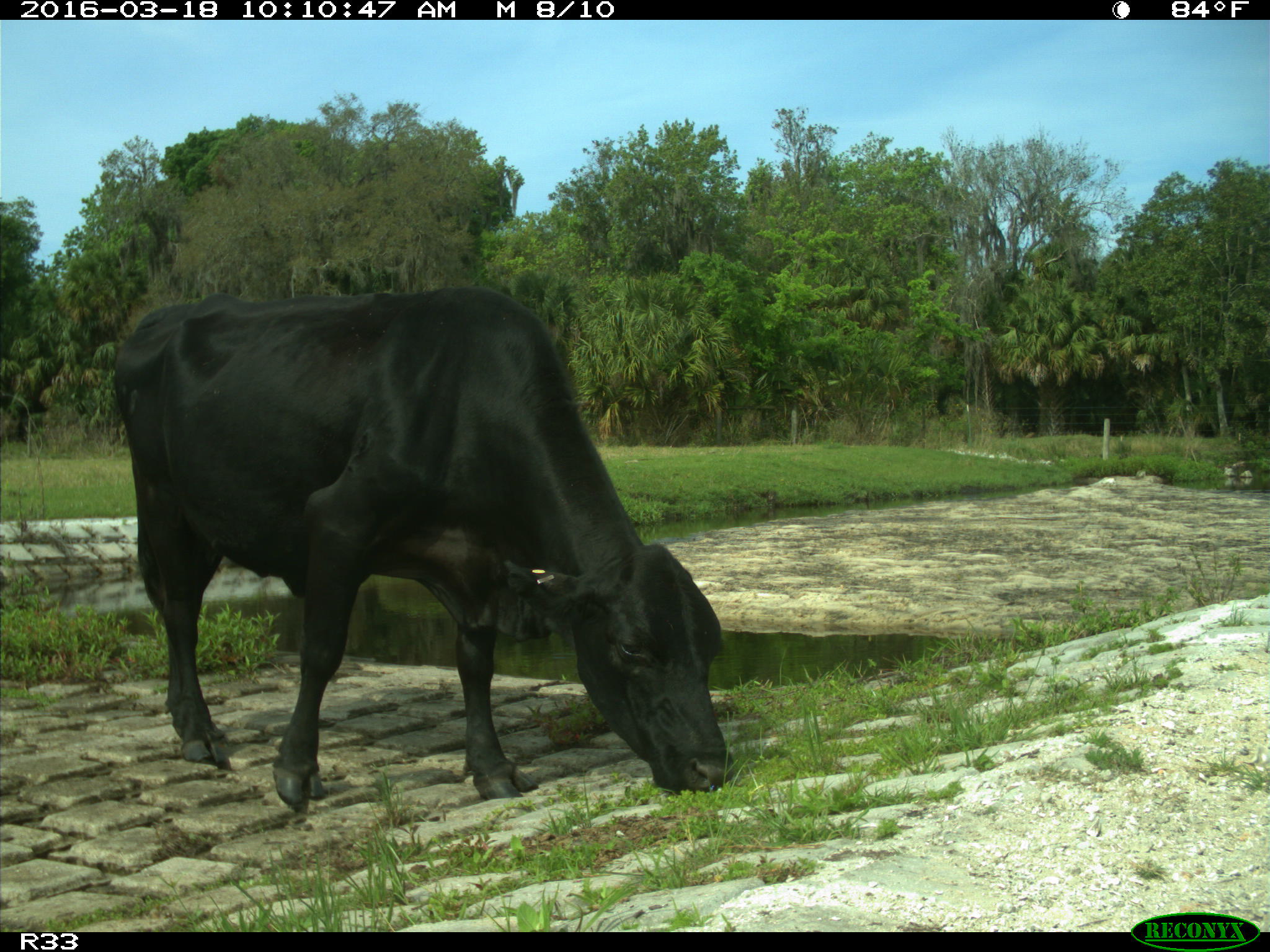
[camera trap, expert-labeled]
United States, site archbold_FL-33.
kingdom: Animalia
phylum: Chordata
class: Mammalia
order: Artiodactyla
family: Bovidae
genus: Bos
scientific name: Bos taurus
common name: domestic cow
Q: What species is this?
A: Bos taurus (domestic cow).